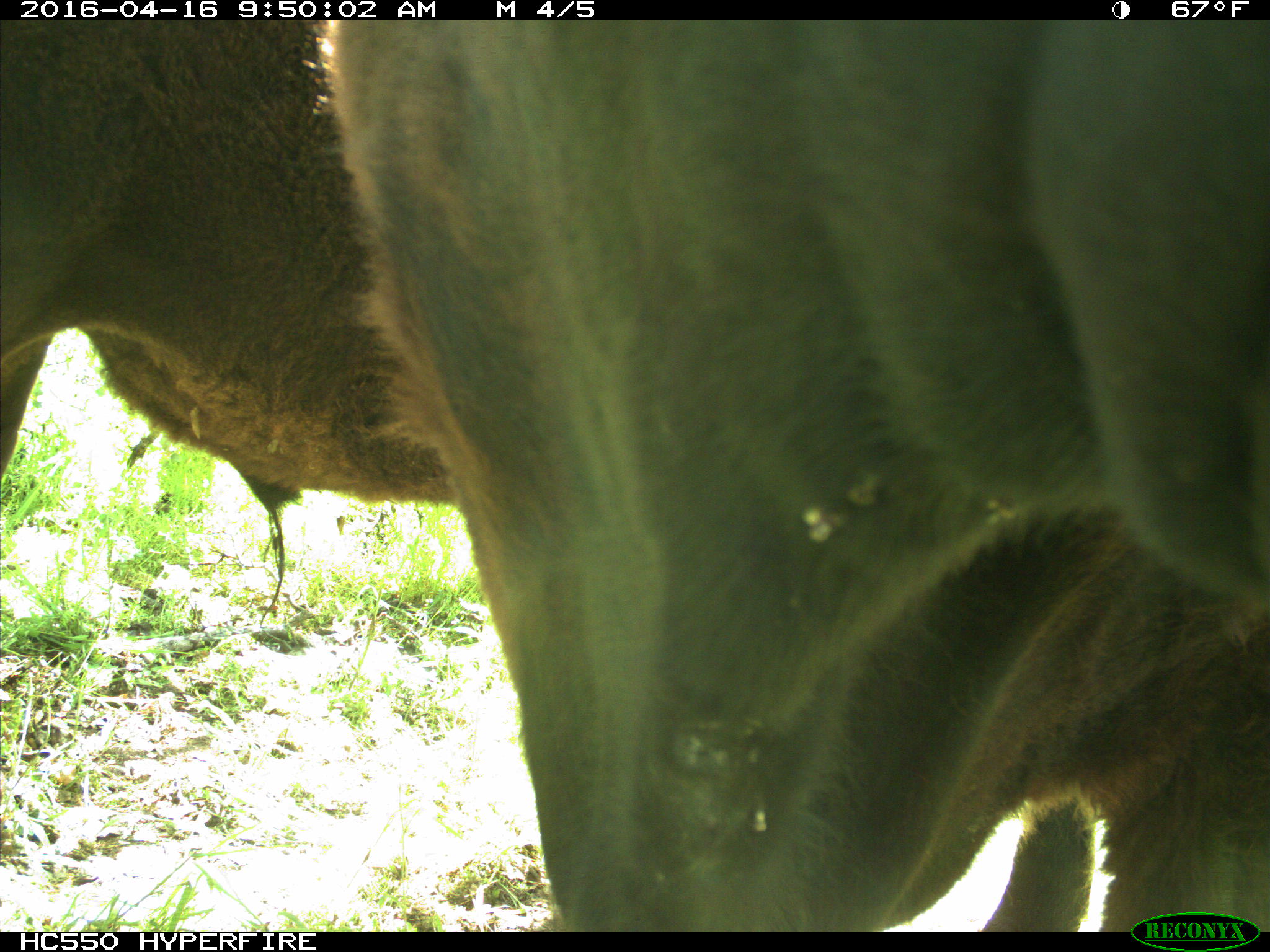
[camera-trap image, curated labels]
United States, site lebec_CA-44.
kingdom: Animalia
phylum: Chordata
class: Mammalia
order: Artiodactyla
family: Bovidae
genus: Bos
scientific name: Bos taurus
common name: domestic cow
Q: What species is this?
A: Bos taurus (domestic cow).